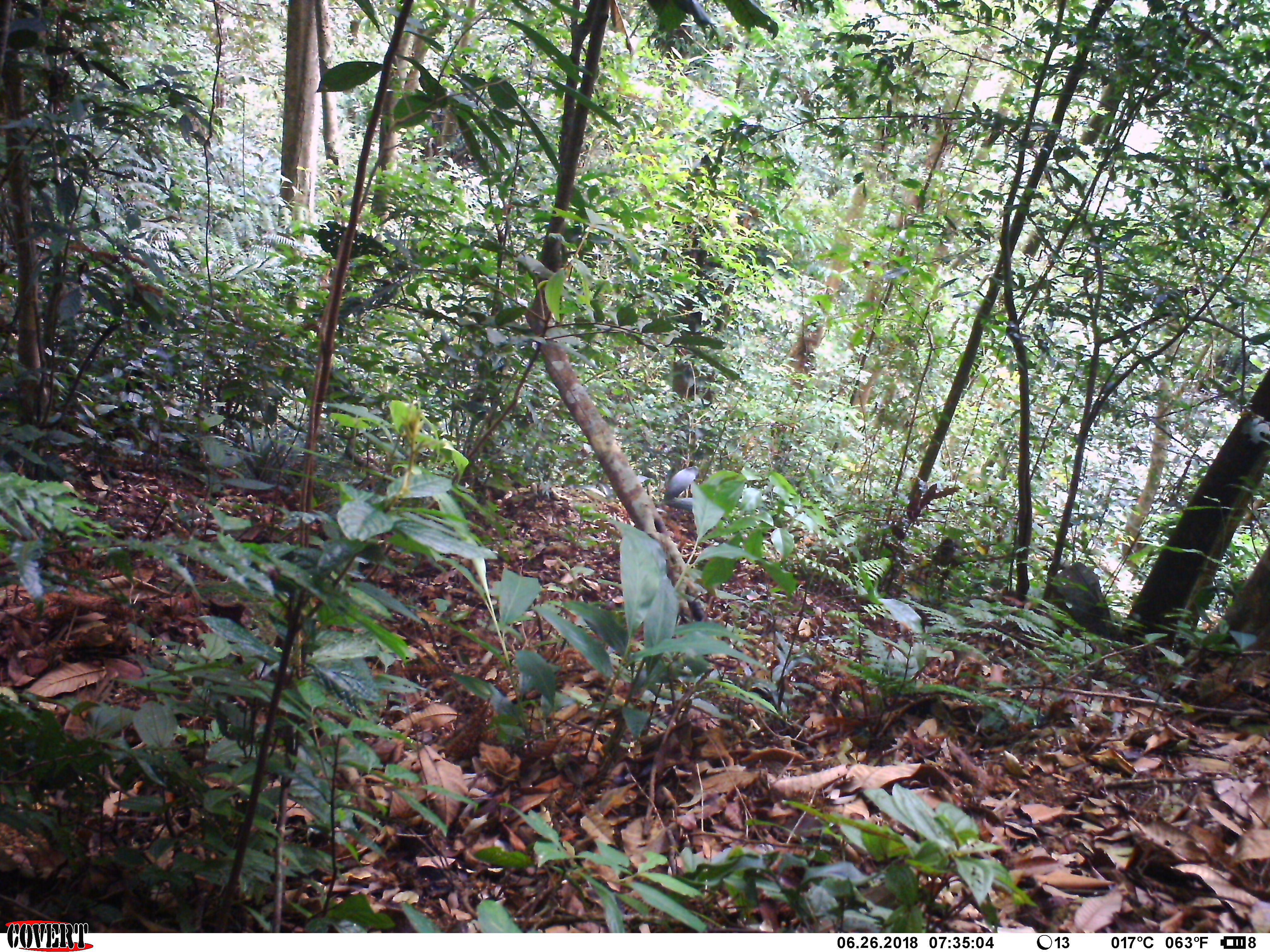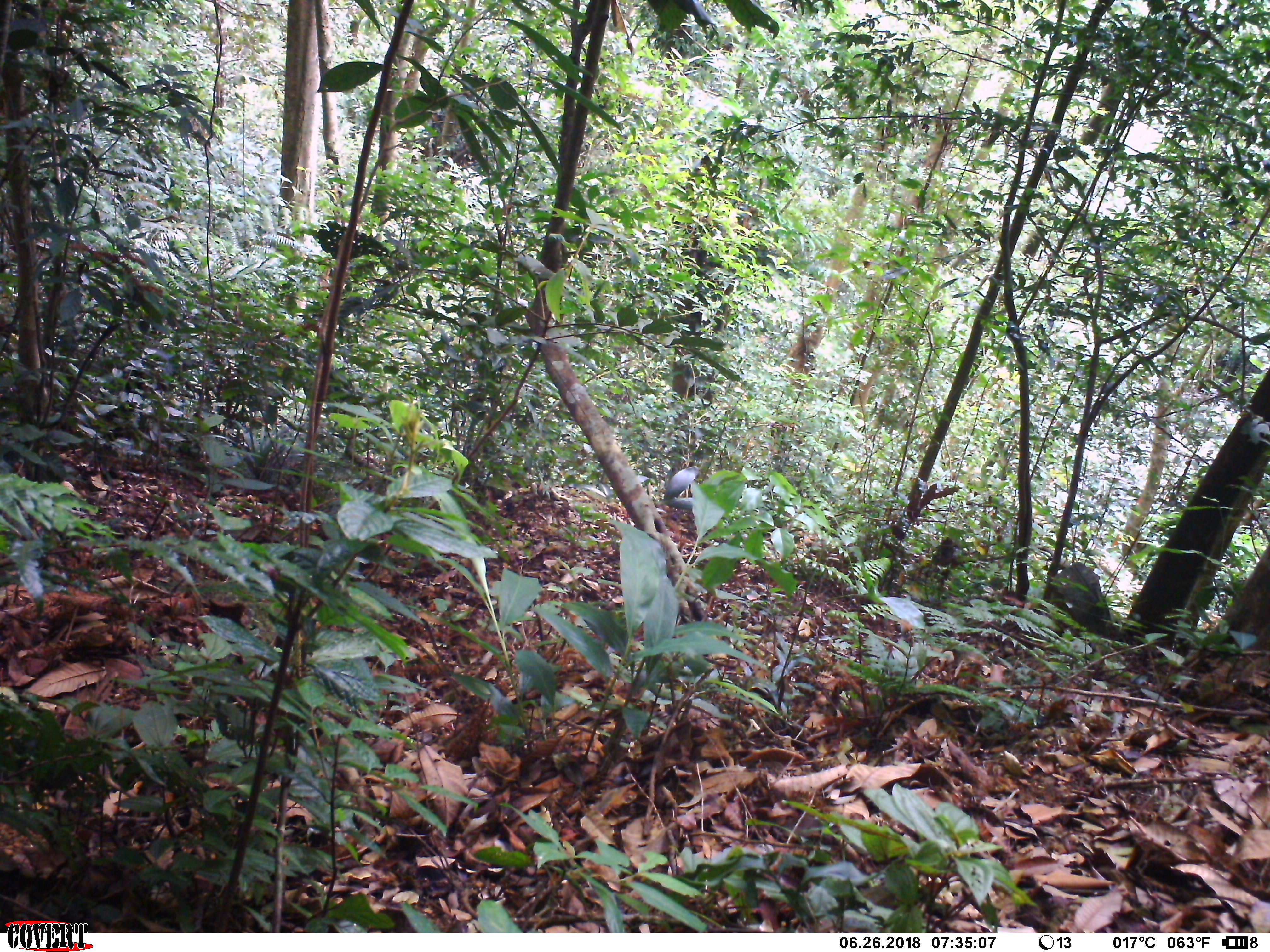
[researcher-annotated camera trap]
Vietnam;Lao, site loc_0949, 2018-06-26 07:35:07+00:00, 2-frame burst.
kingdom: Animalia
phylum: Chordata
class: Mammalia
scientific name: Mammalia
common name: mammal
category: unidentified small mammal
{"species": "unidentified small mammal (mammal) (Mammalia)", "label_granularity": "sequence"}